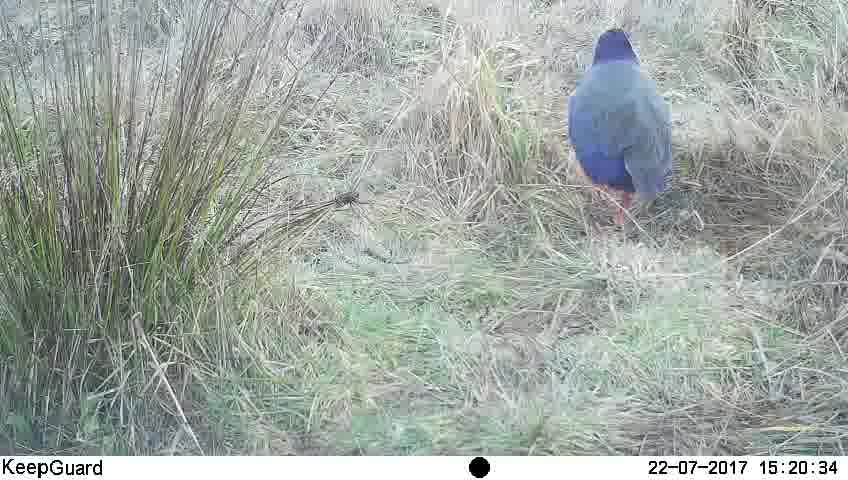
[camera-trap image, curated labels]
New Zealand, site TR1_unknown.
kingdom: Animalia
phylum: Chordata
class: Aves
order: Gruiformes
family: Rallidae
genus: Porphyrio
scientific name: Porphyrio mantelli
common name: takahe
Takahe (Porphyrio mantelli).